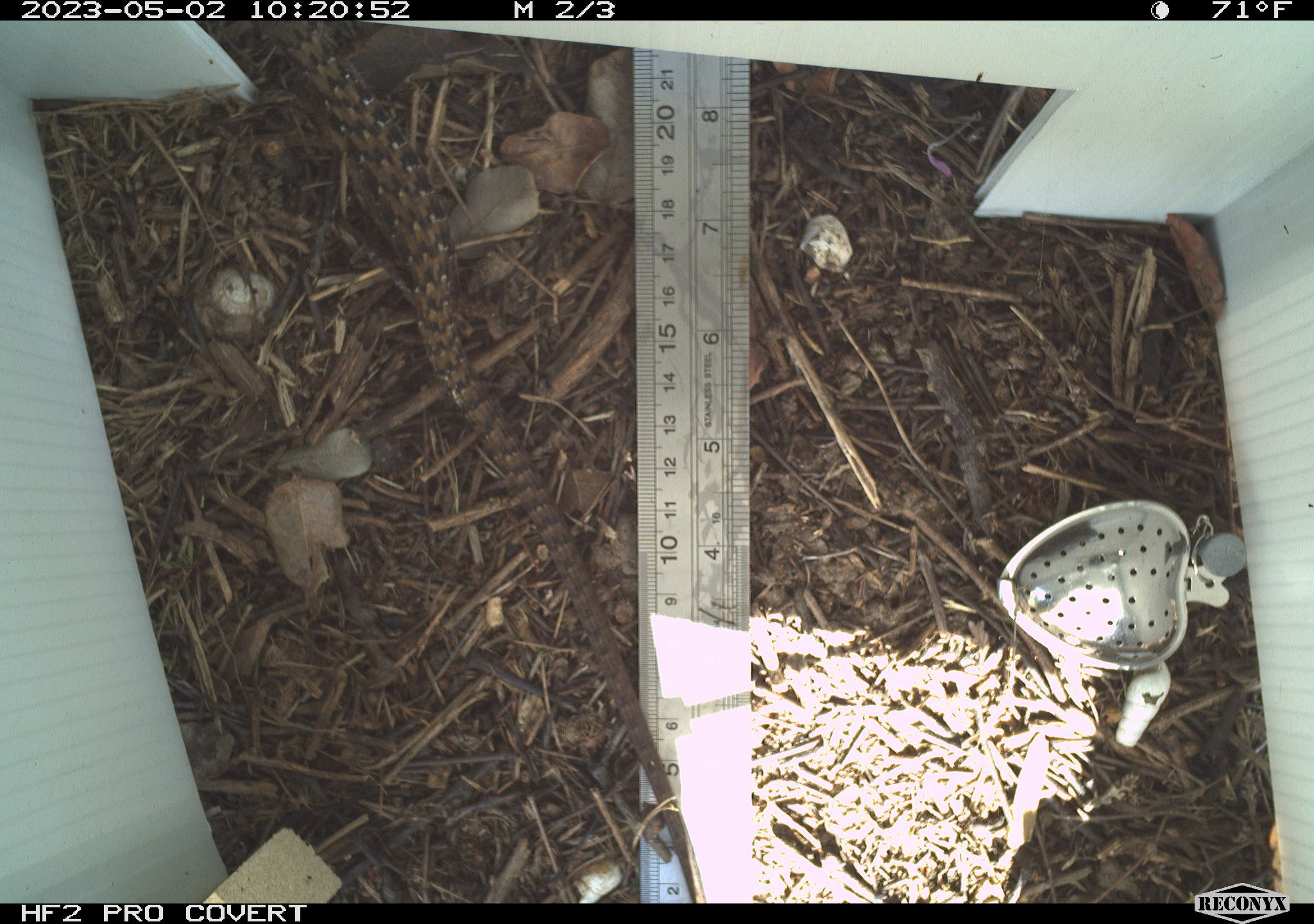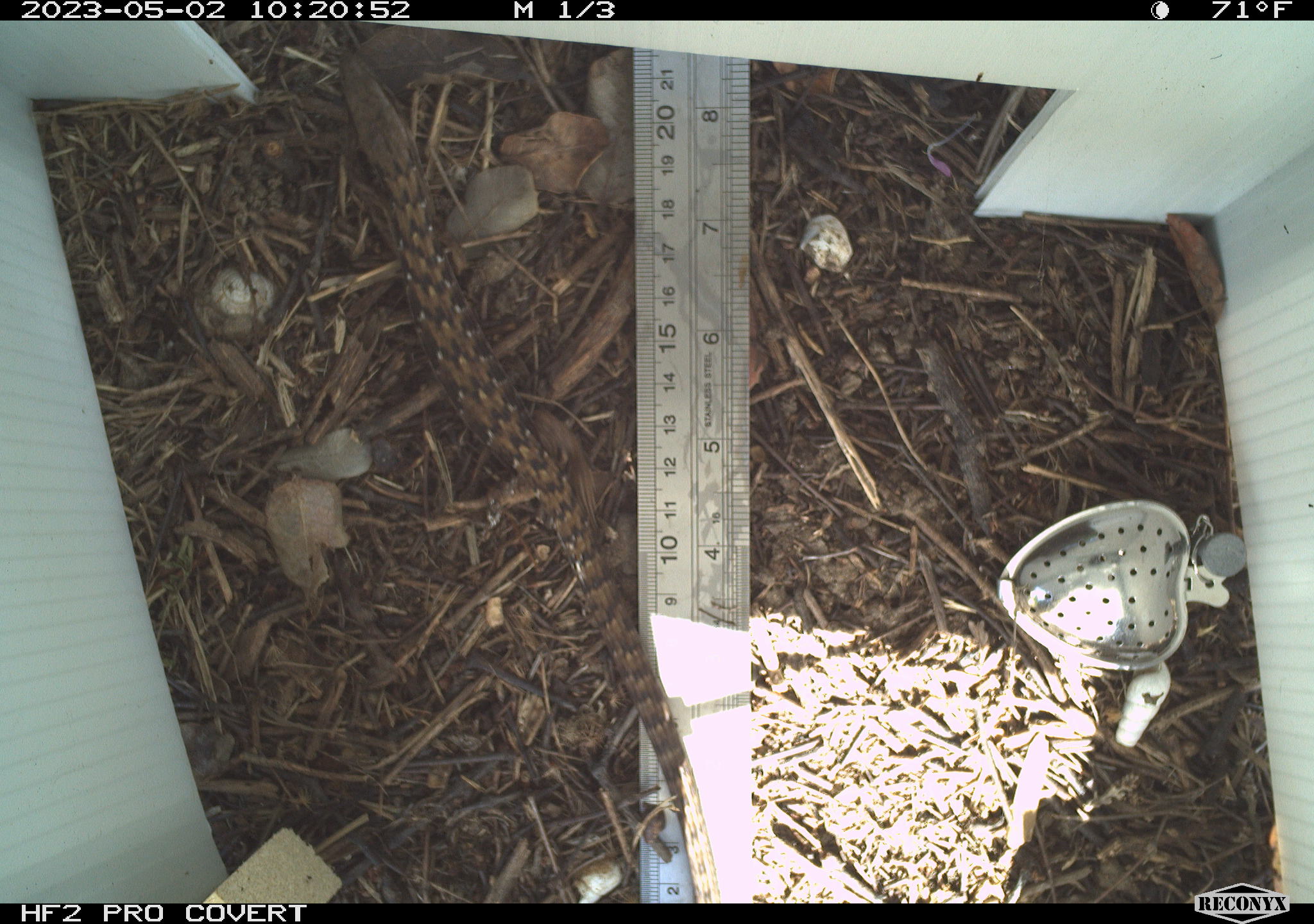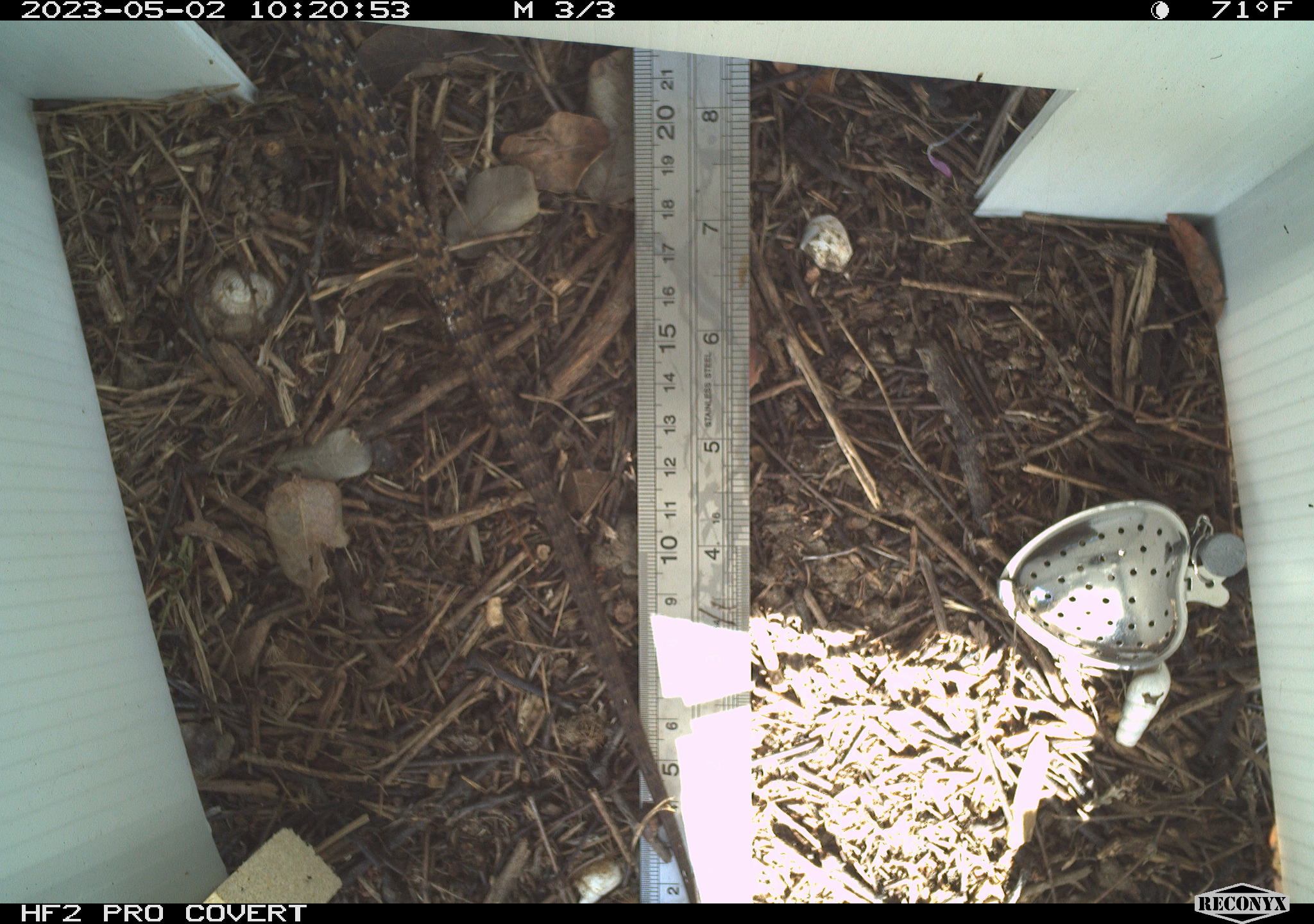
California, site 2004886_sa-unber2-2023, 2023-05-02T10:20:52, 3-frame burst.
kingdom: Animalia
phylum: Chordata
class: Reptilia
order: Squamata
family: Anguidae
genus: Elgaria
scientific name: Elgaria multicarinata webbii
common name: san diego alligator lizard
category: woodland alligator lizard